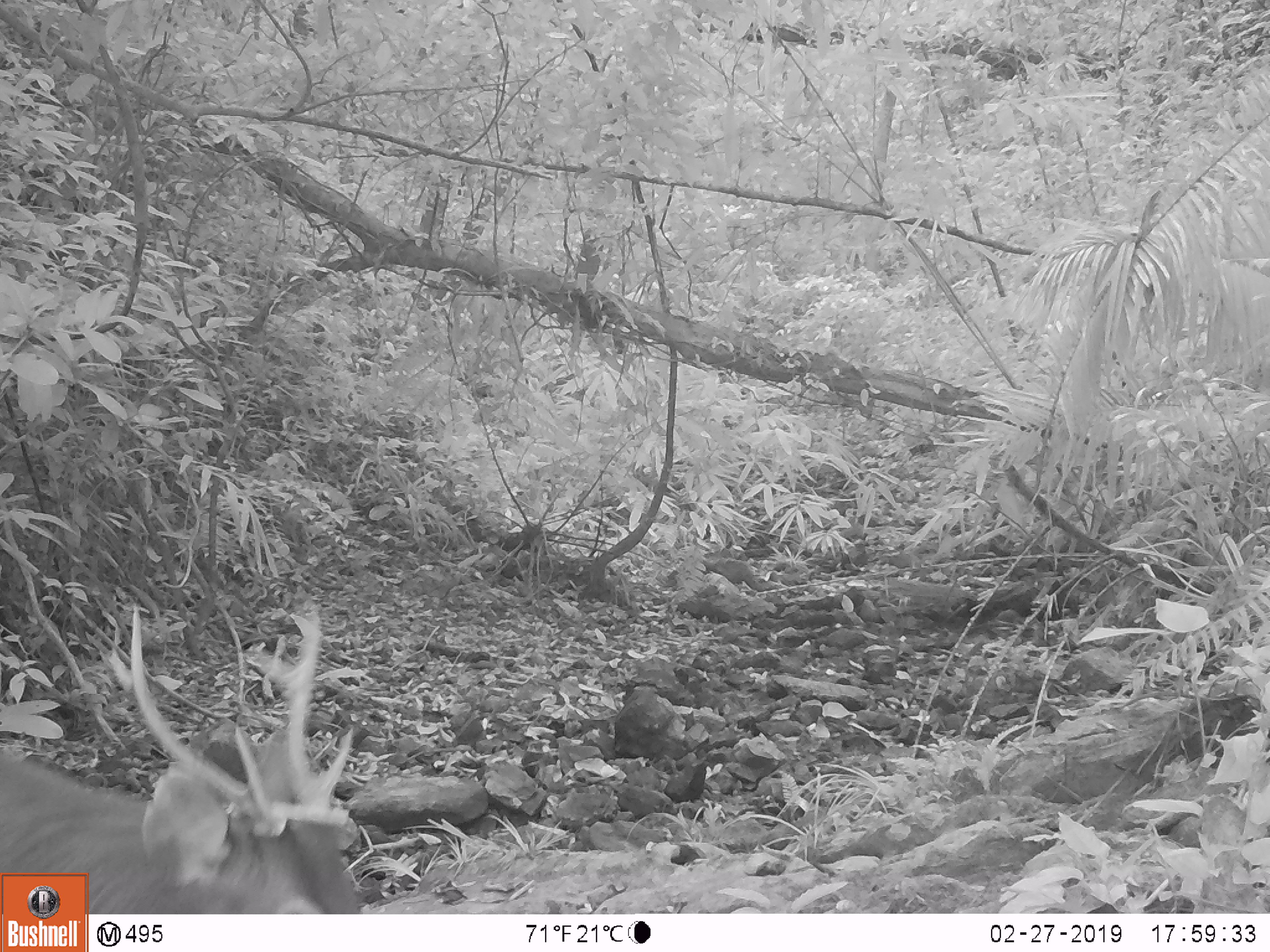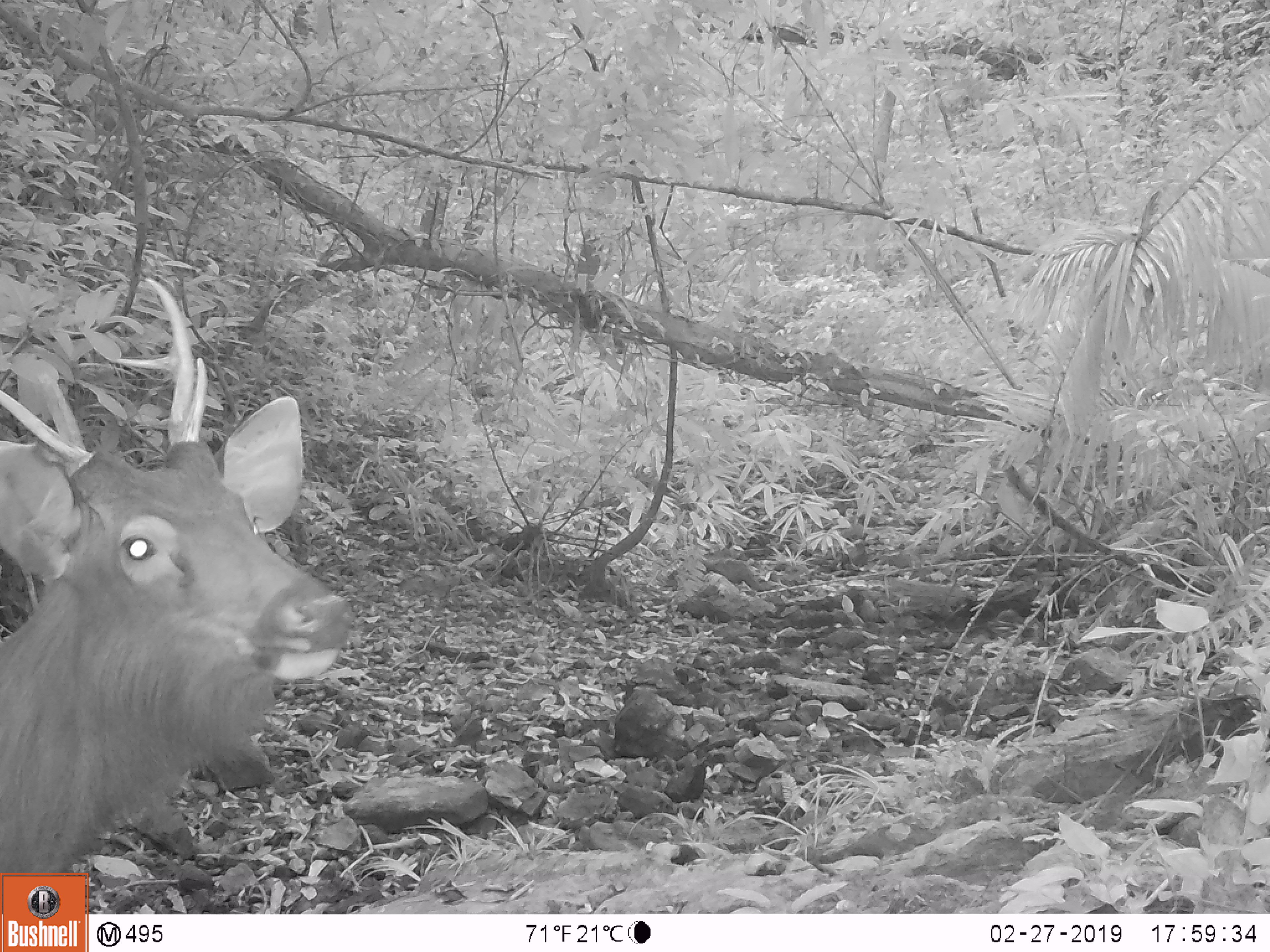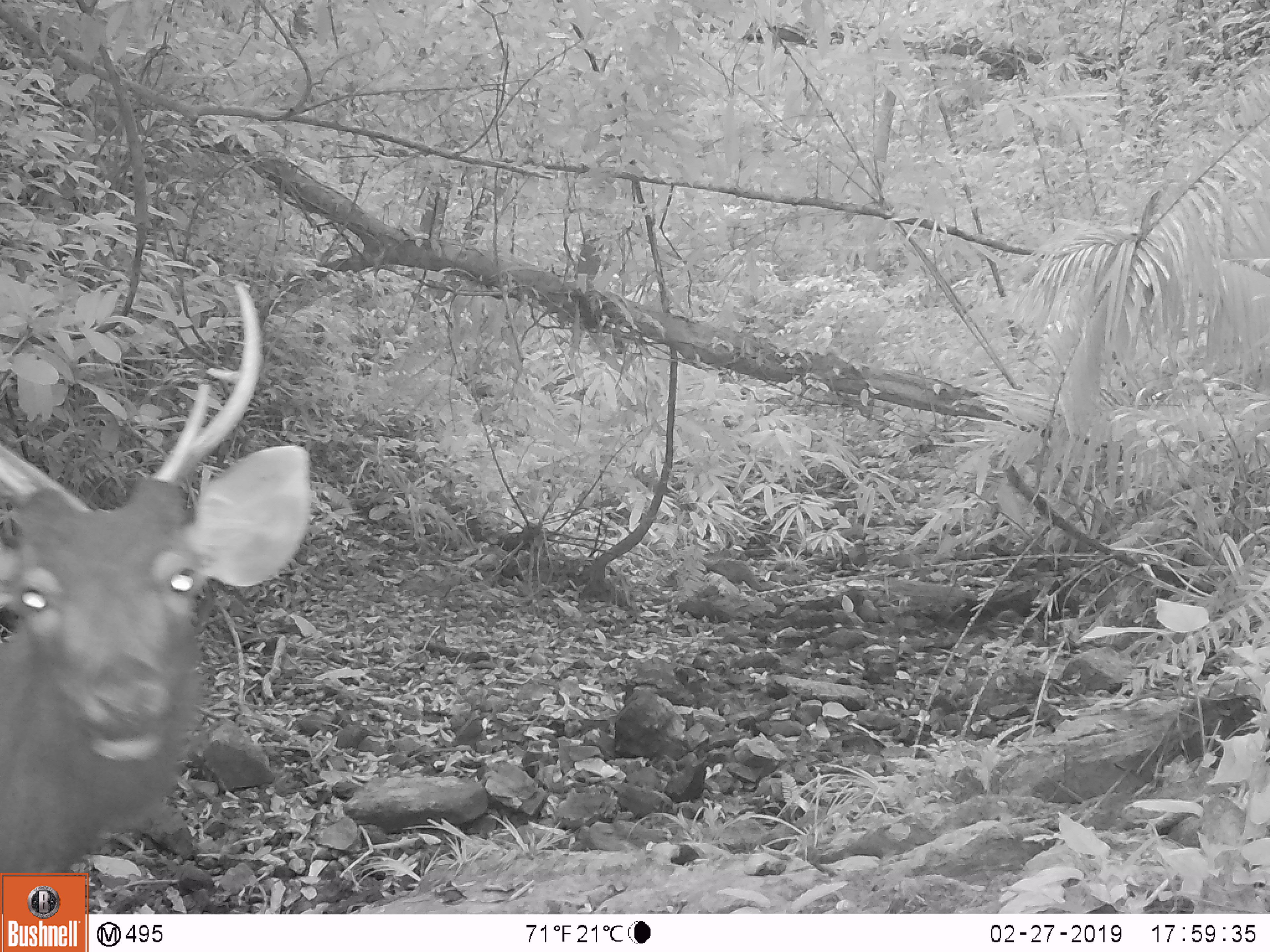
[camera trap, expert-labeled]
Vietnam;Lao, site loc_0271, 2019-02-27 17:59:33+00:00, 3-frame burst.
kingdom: Animalia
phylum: Chordata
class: Mammalia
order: Artiodactyla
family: Cervidae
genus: Rusa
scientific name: Rusa unicolor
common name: sambar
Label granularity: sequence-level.